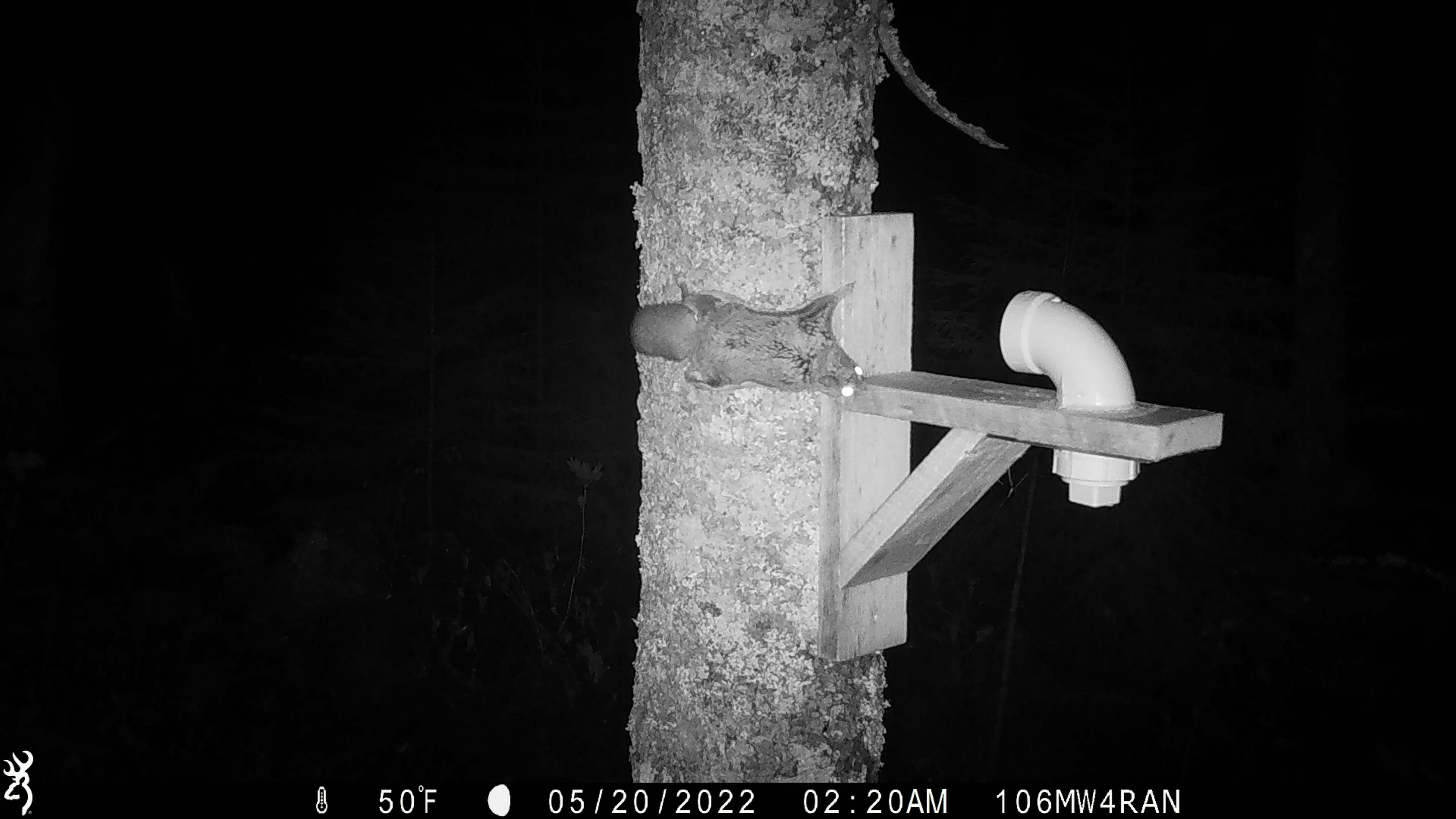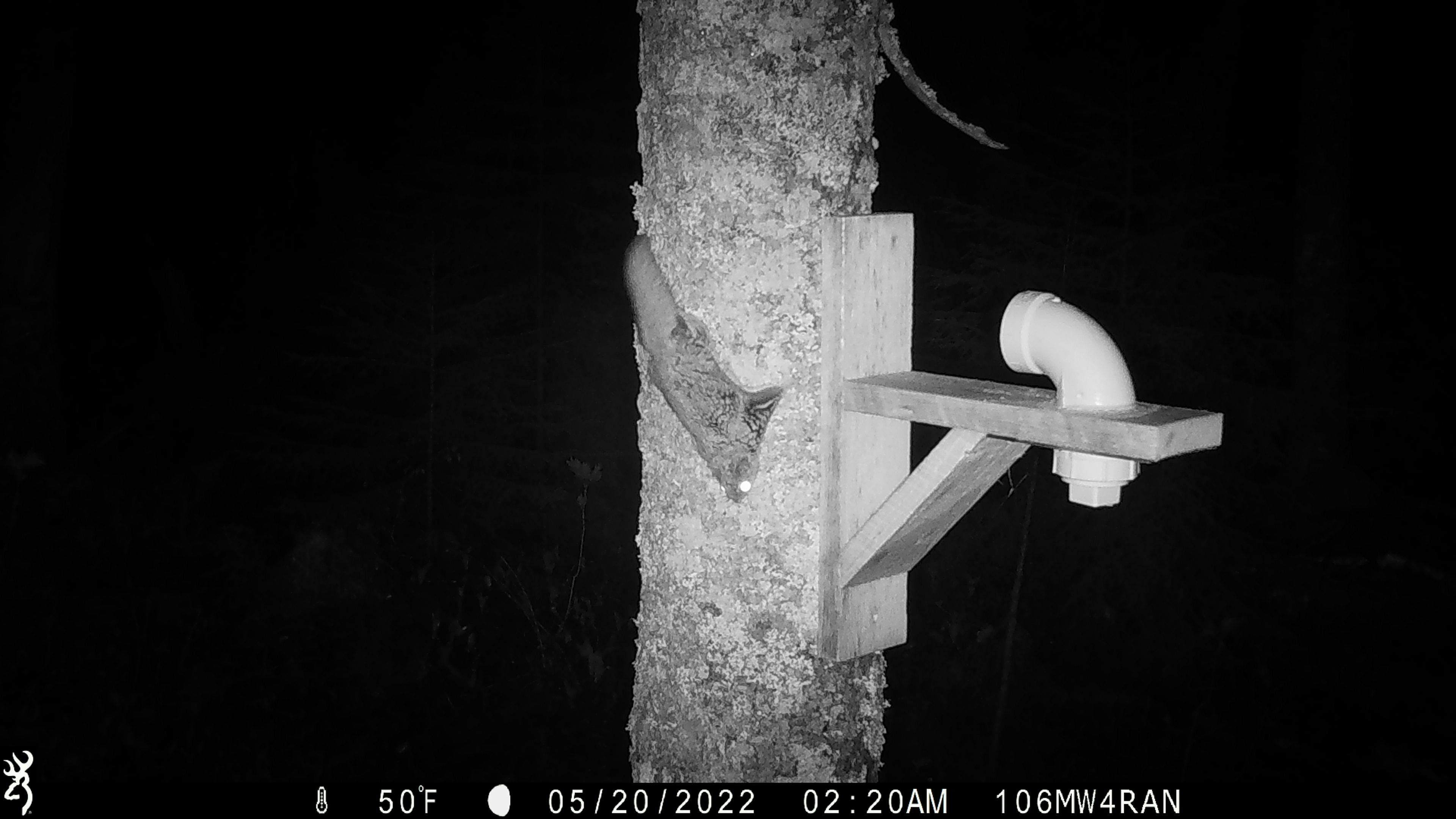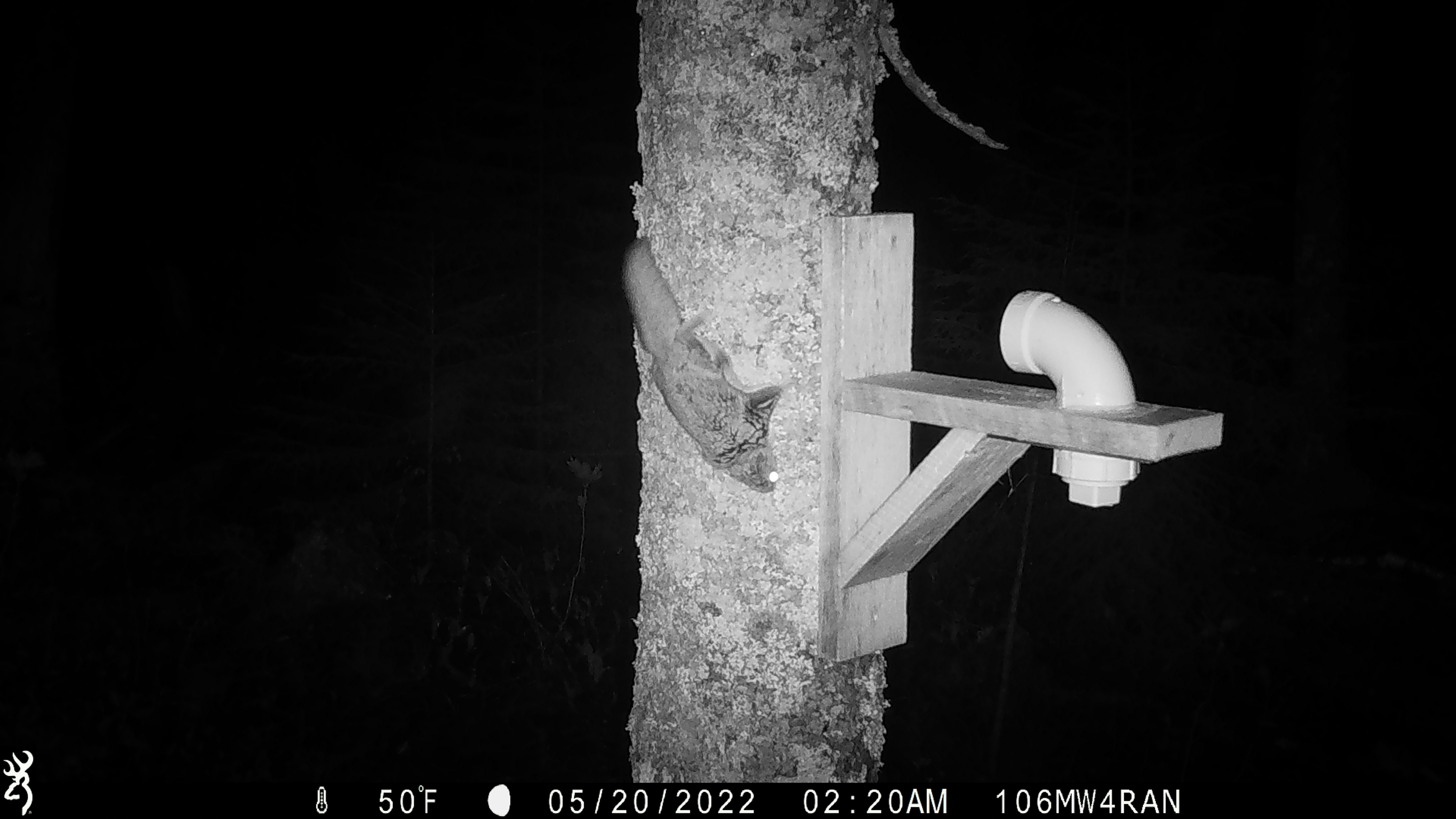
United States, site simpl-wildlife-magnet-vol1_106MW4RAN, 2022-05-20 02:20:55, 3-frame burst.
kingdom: Animalia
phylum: Chordata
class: Mammalia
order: Rodentia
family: Sciuridae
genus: Glaucomys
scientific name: Glaucomys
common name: flying squirrel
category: flying squirrel sp.